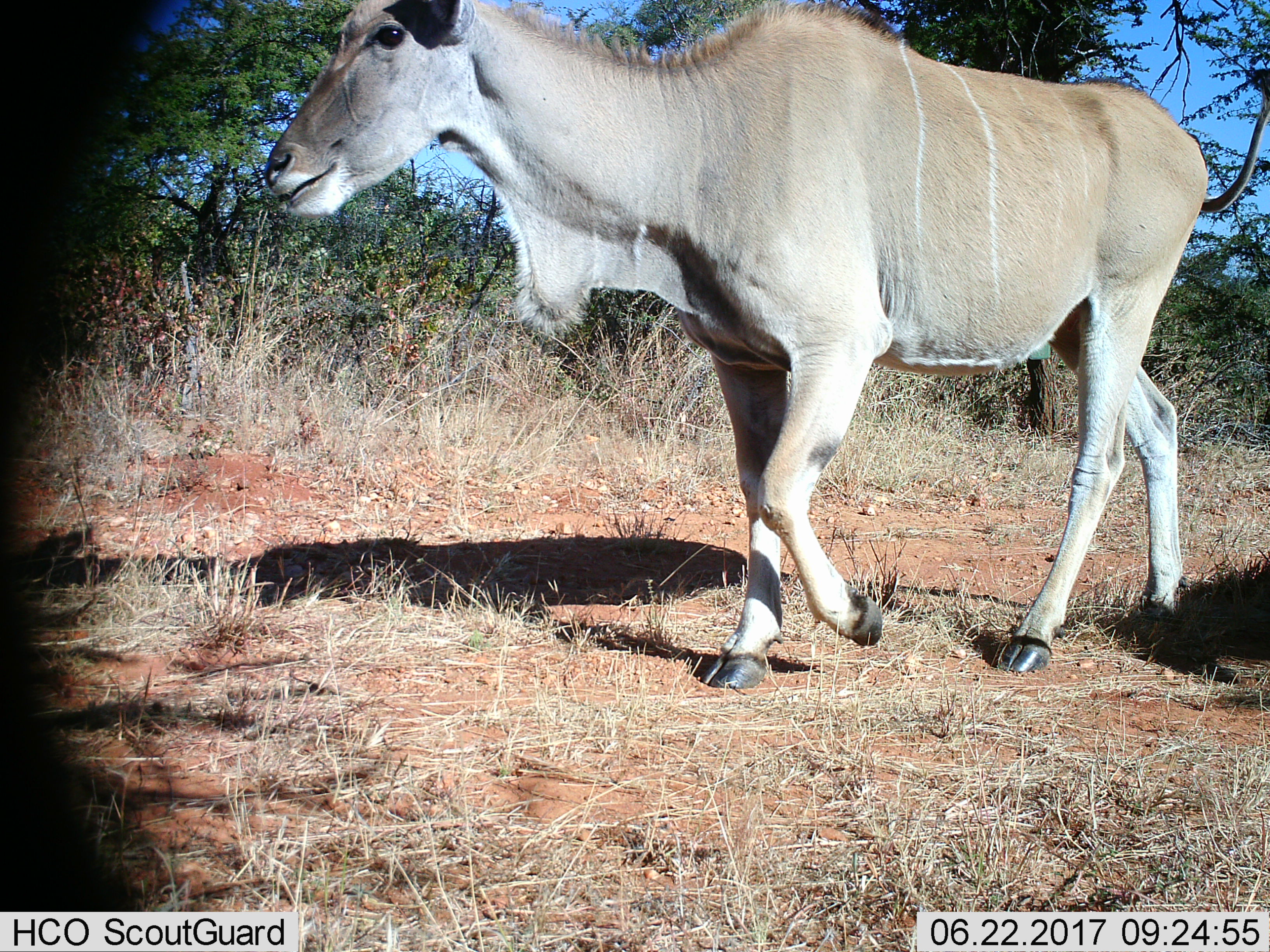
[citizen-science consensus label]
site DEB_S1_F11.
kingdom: Animalia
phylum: Chordata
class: Mammalia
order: Artiodactyla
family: Bovidae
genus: Tragelaphus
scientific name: Tragelaphus oryx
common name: eland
Eland (Tragelaphus oryx), count 1. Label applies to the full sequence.